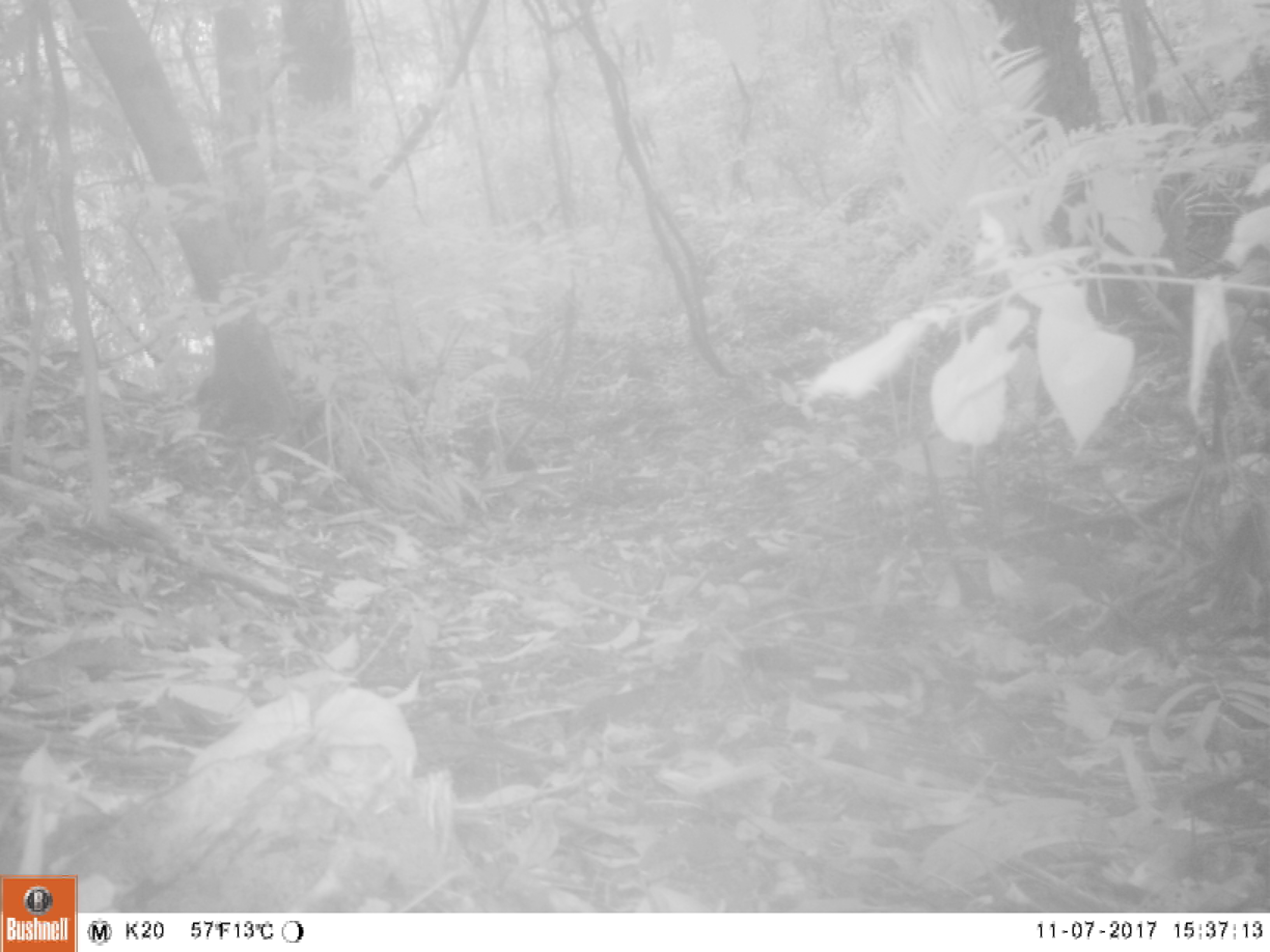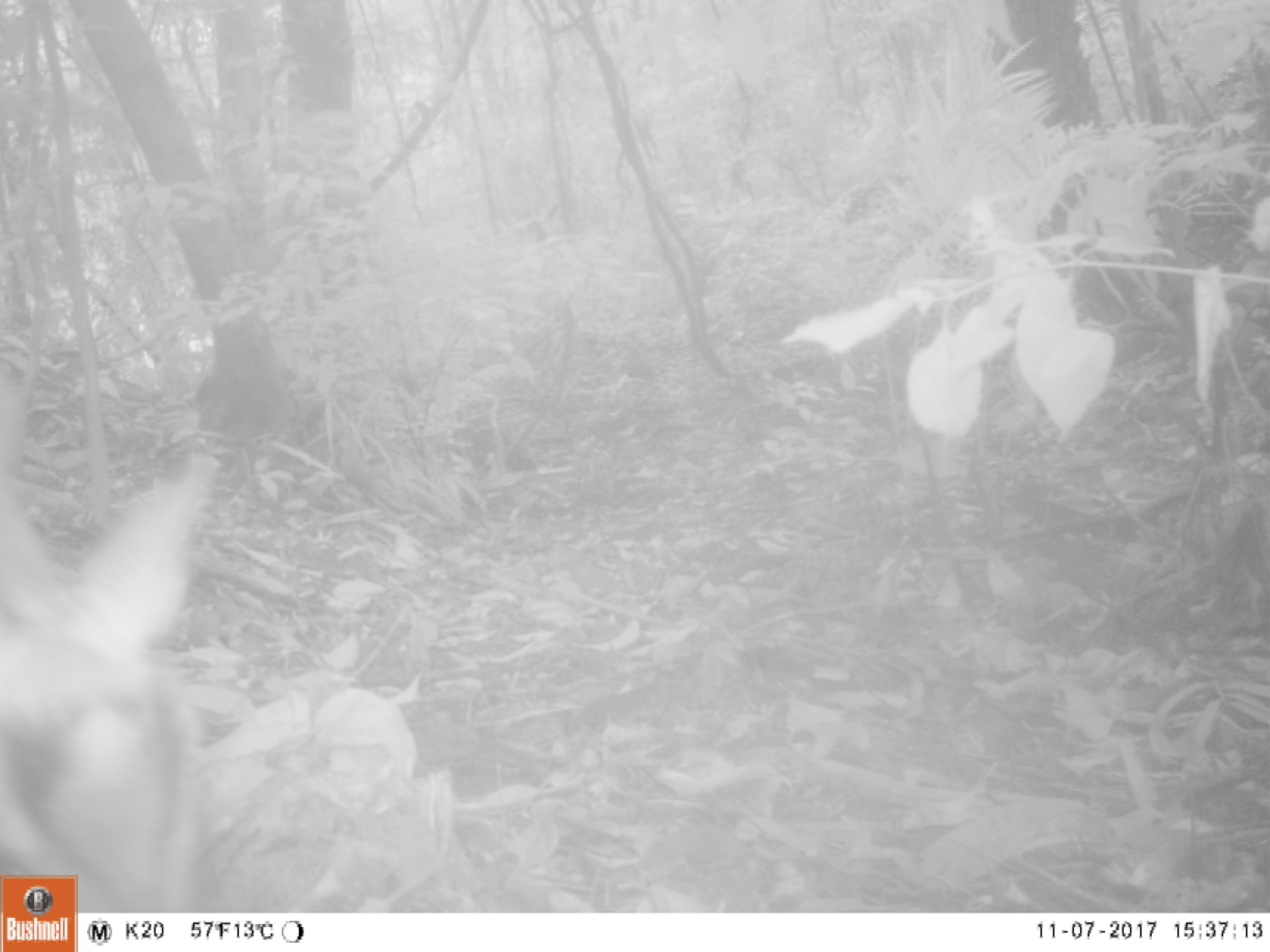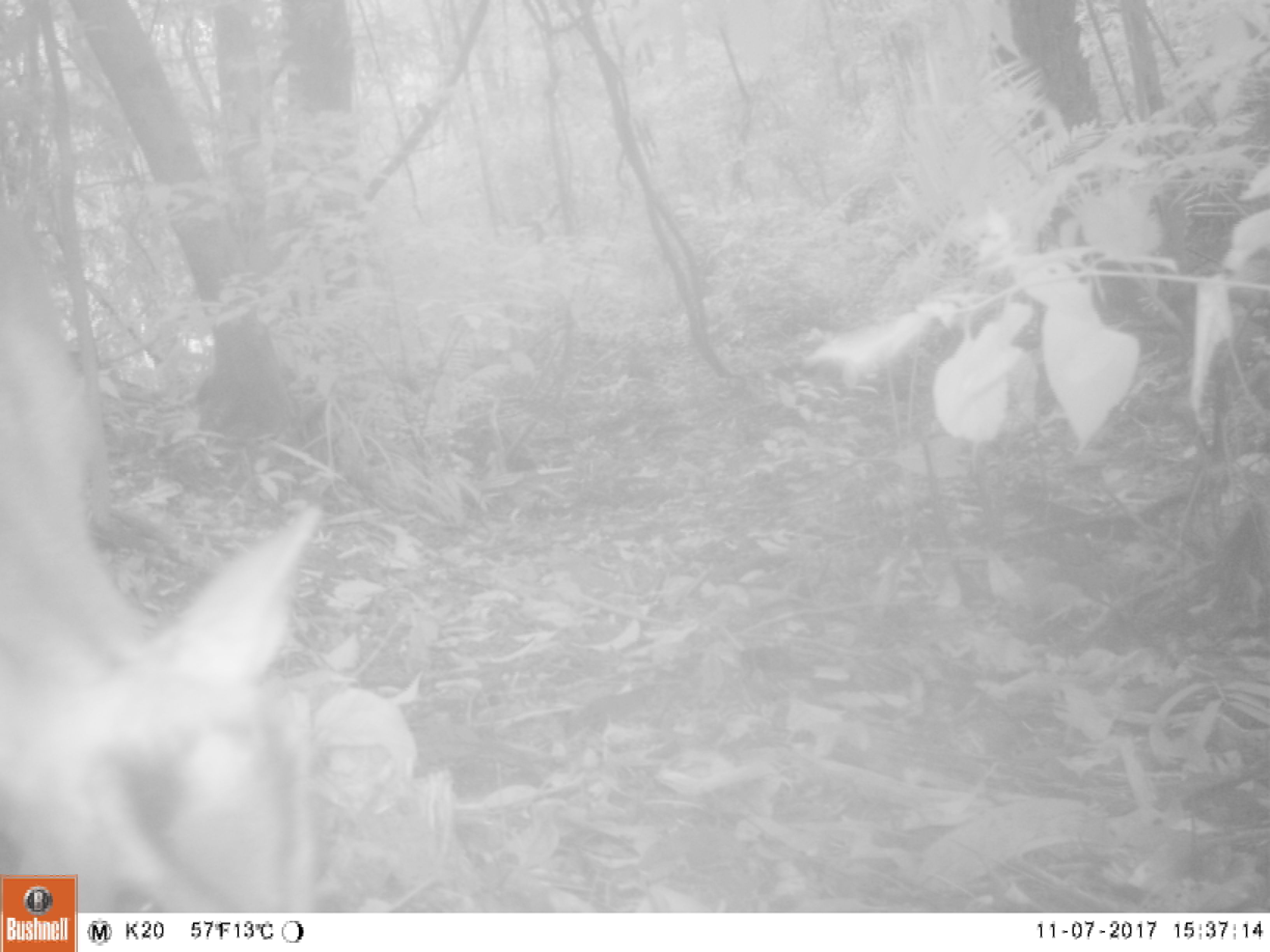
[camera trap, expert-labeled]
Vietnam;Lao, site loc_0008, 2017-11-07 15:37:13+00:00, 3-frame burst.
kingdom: Animalia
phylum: Chordata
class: Mammalia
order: Artiodactyla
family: Cervidae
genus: Muntiacus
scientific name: Muntiacus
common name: muntjacs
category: unidentified muntjac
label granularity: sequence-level